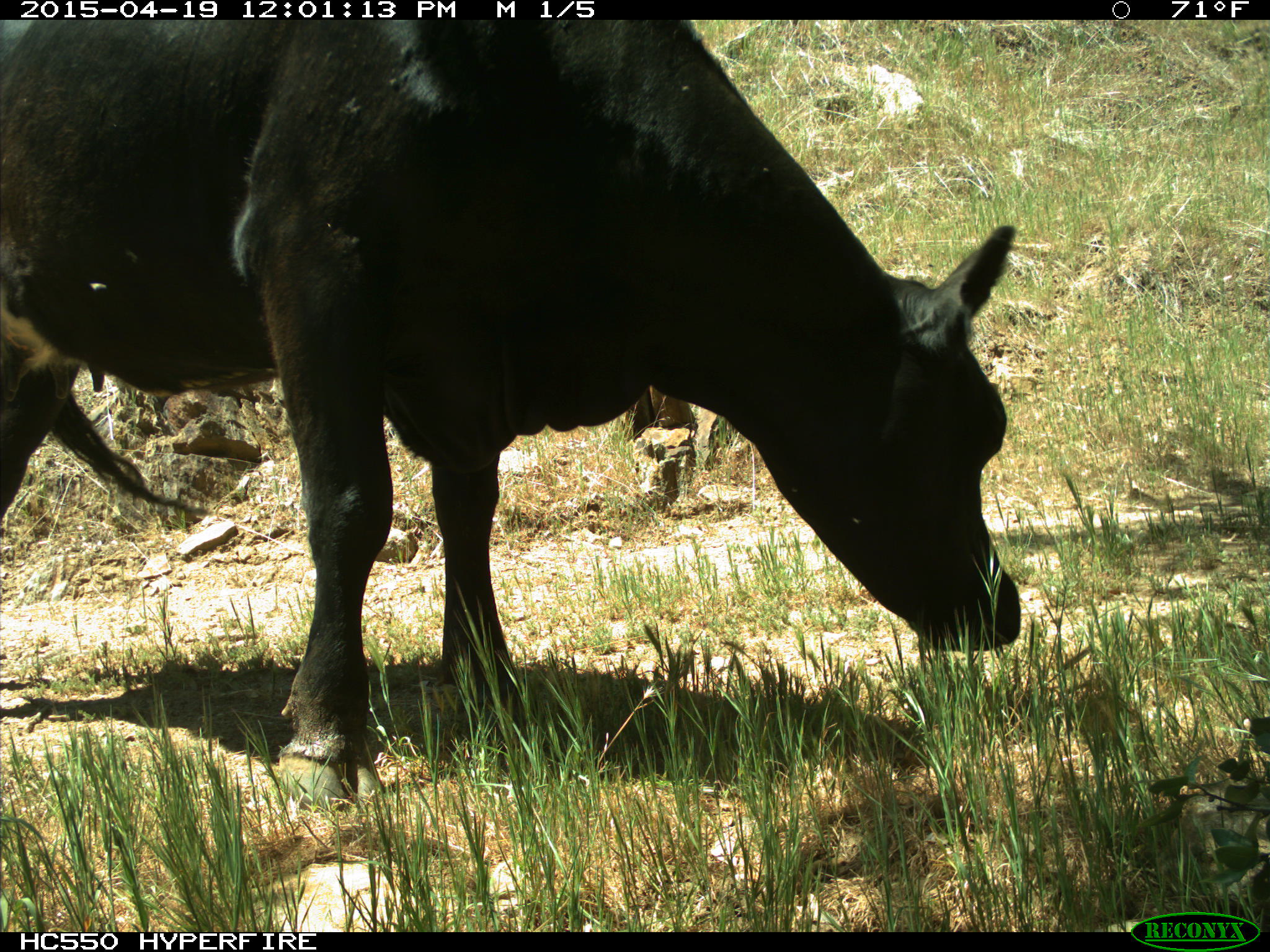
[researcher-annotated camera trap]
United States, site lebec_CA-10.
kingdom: Animalia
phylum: Chordata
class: Mammalia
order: Artiodactyla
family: Bovidae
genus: Bos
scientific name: Bos taurus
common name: domestic cow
Bos taurus (domestic cow).